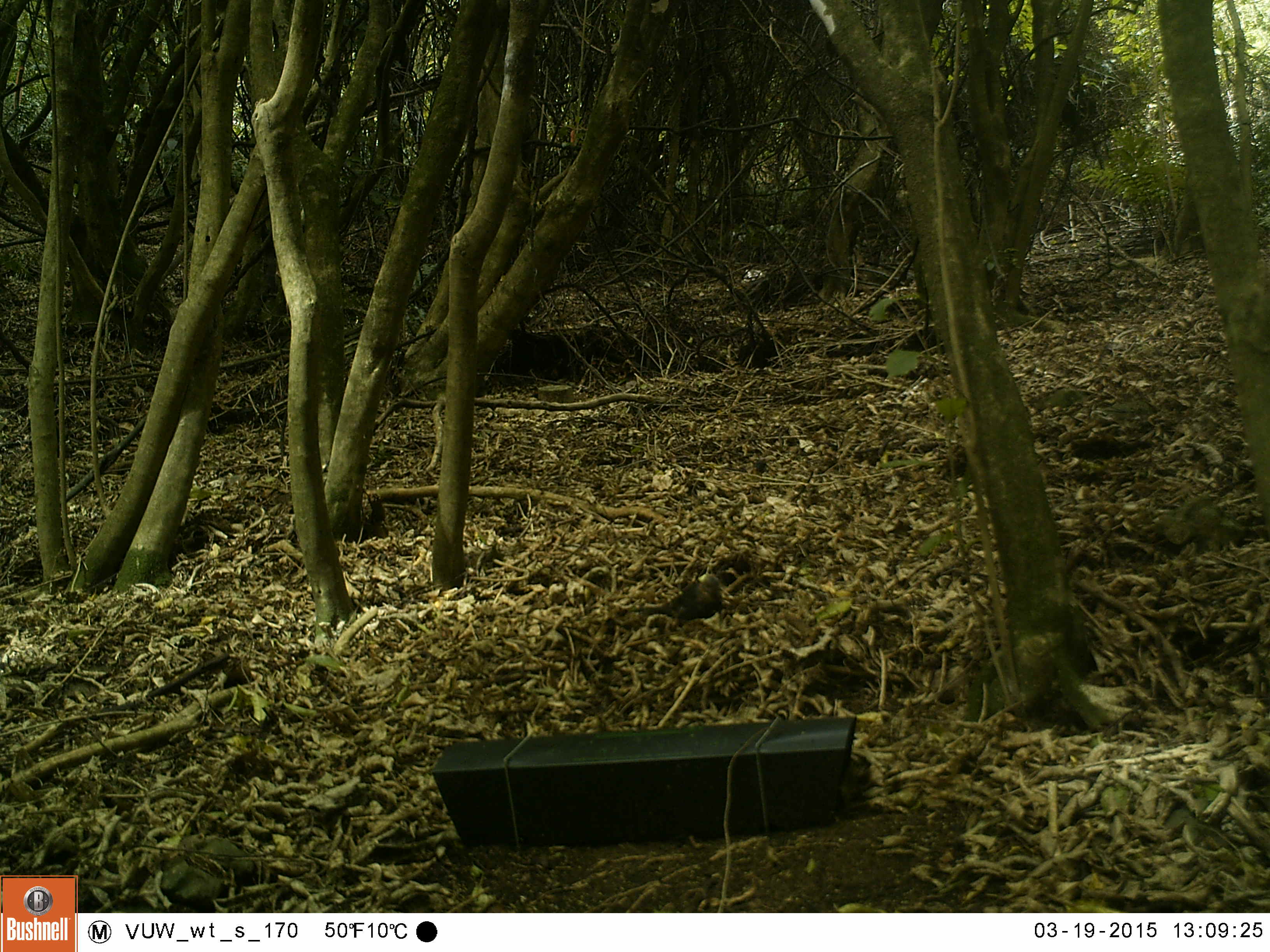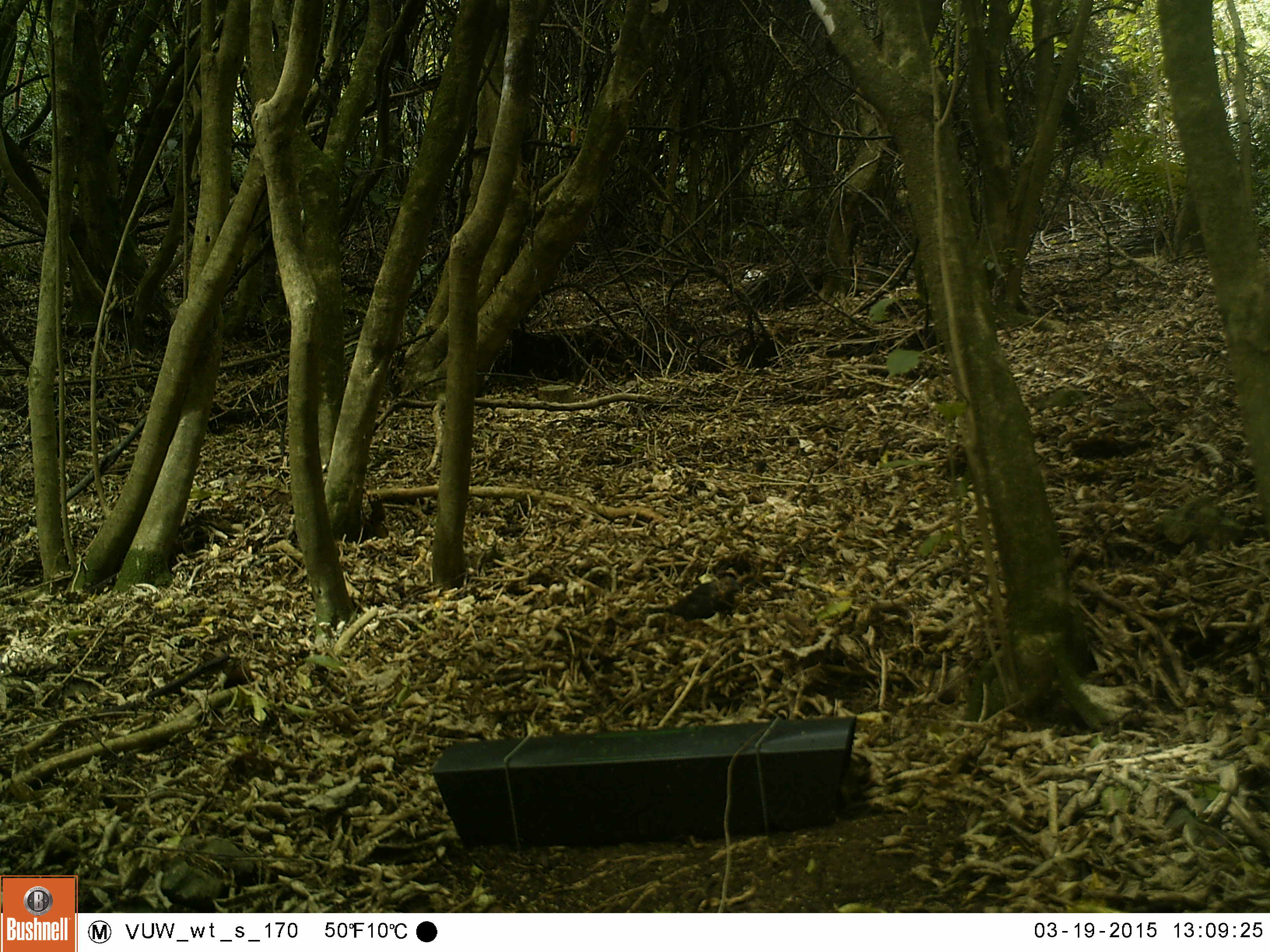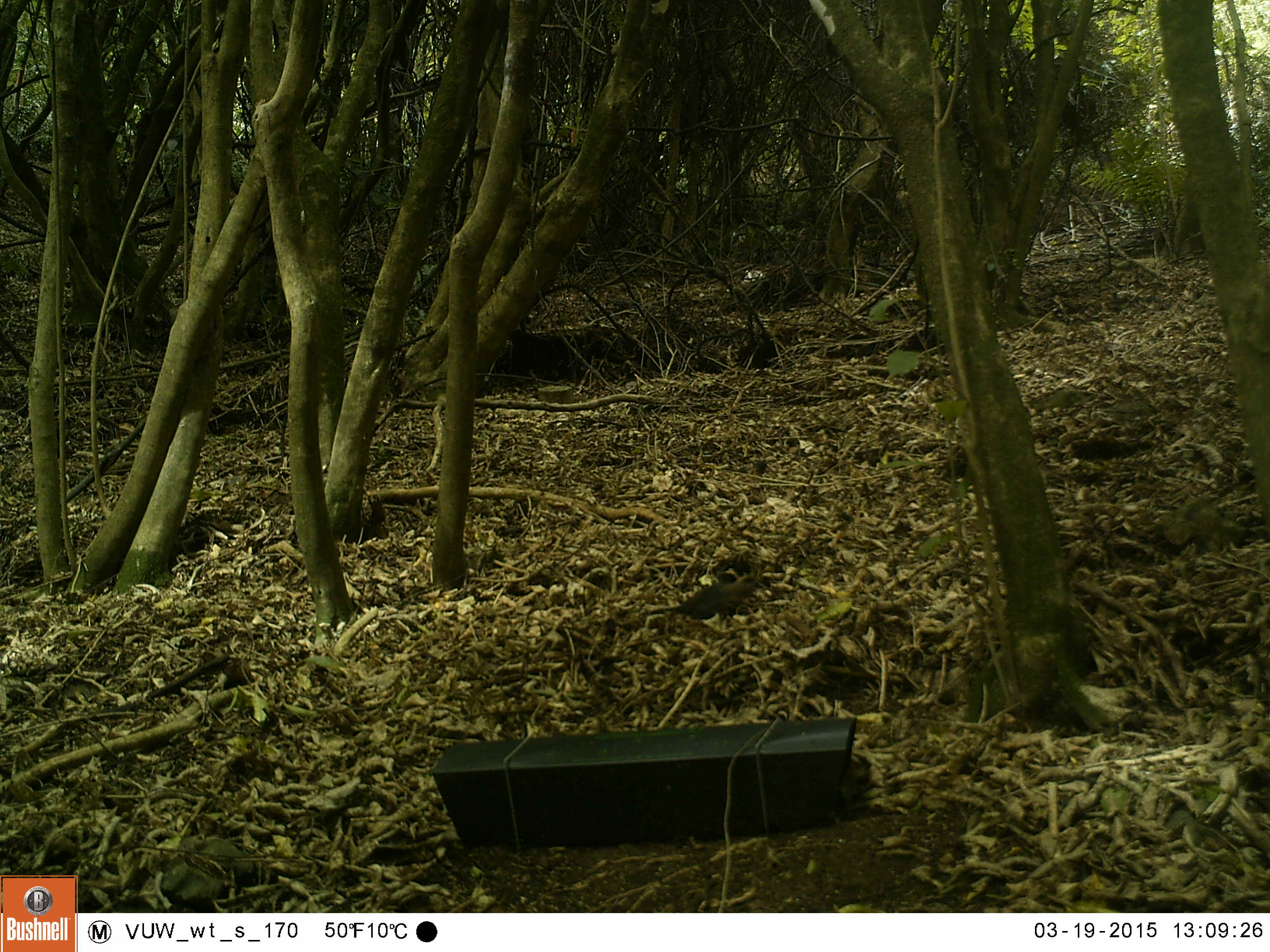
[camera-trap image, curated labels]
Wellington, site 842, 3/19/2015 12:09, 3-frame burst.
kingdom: Animalia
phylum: Chordata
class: Aves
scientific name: Aves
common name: bird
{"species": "bird (Aves)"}